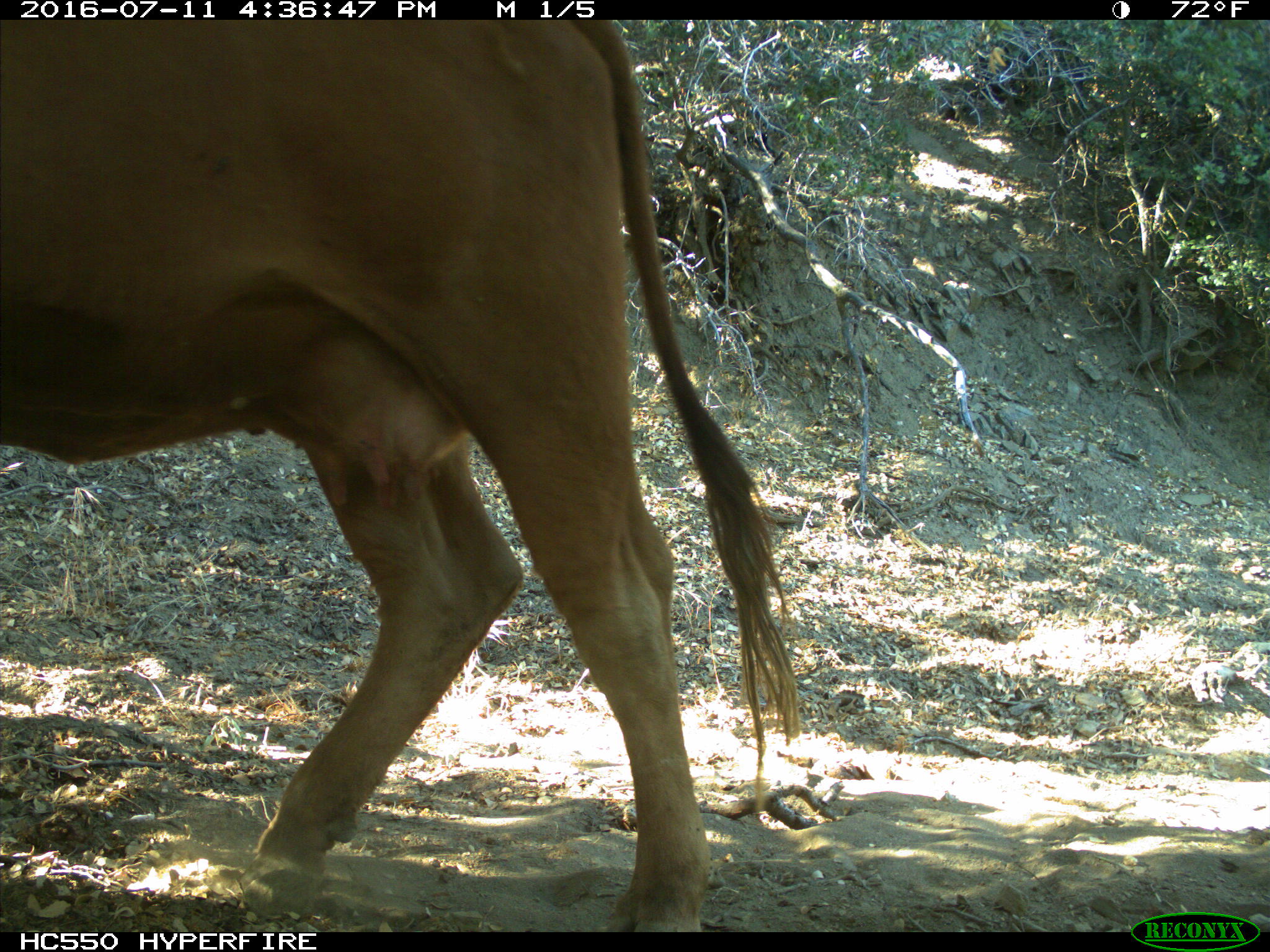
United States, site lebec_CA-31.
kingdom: Animalia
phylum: Chordata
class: Mammalia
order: Artiodactyla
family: Bovidae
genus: Bos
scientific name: Bos taurus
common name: domestic cow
Bos taurus (domestic cow).